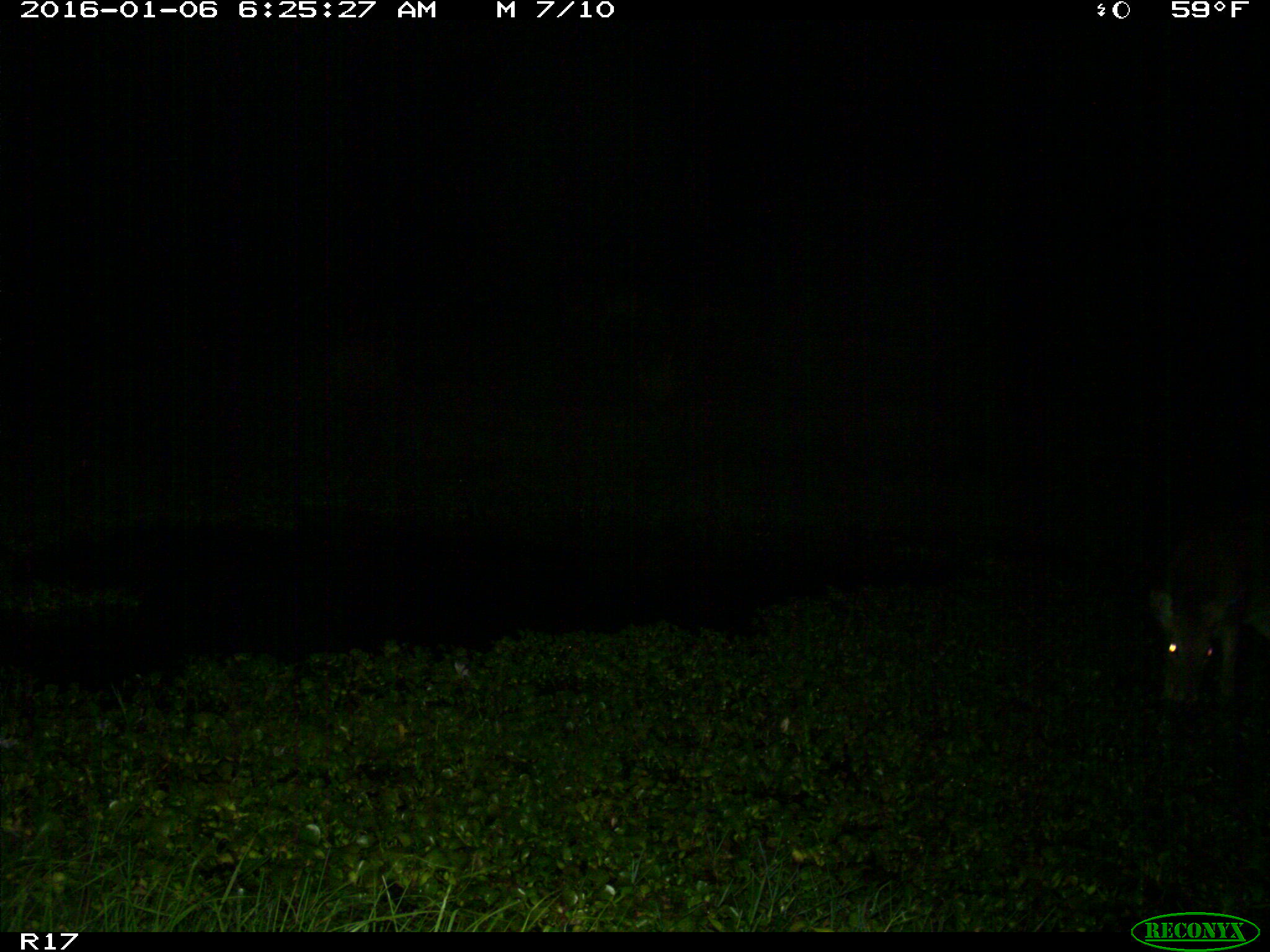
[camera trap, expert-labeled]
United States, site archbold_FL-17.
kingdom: Animalia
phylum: Chordata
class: Mammalia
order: Artiodactyla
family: Cervidae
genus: Odocoileus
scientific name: Odocoileus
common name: deer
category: unidentified deer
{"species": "unidentified deer (deer) (Odocoileus)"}